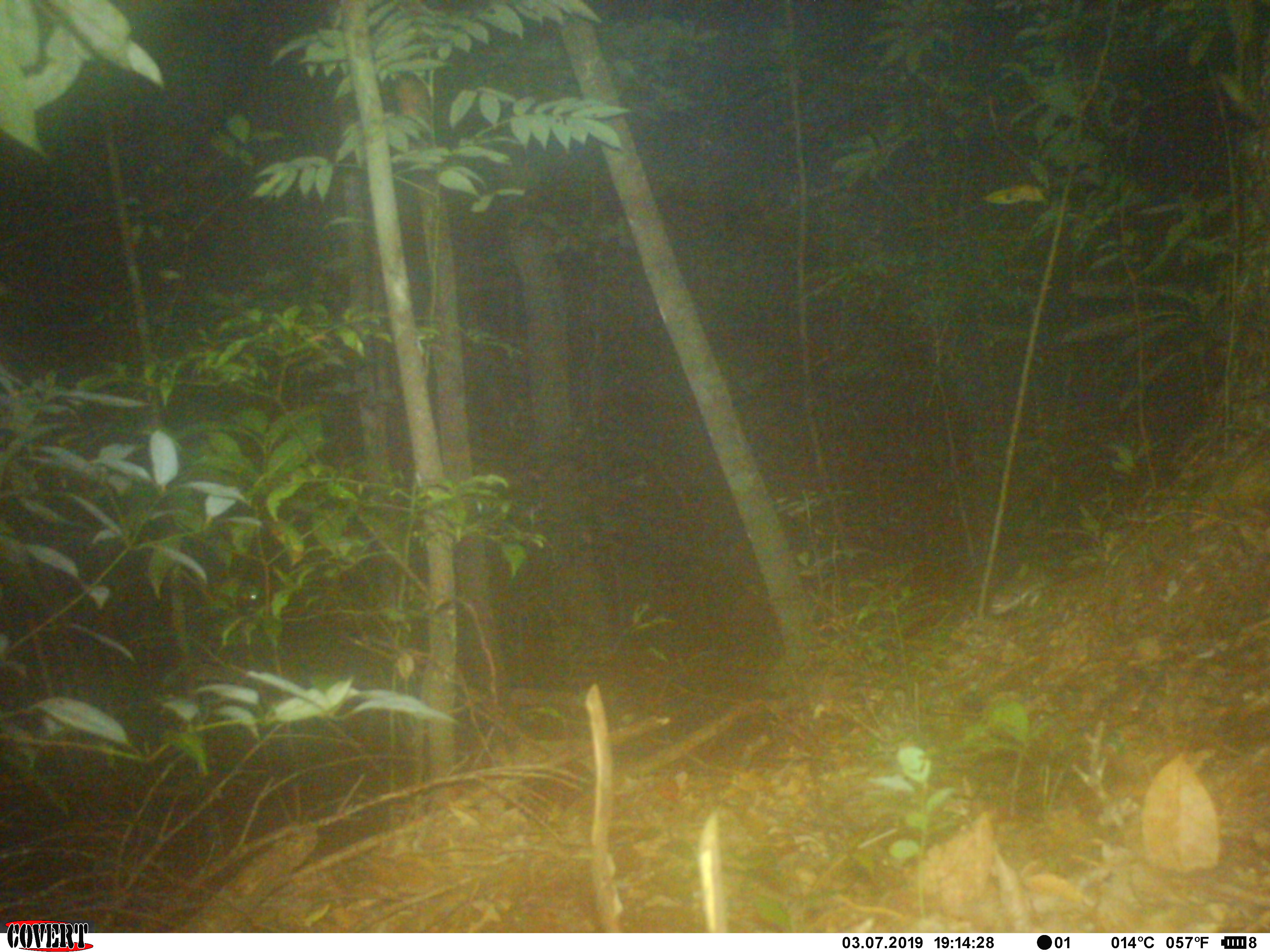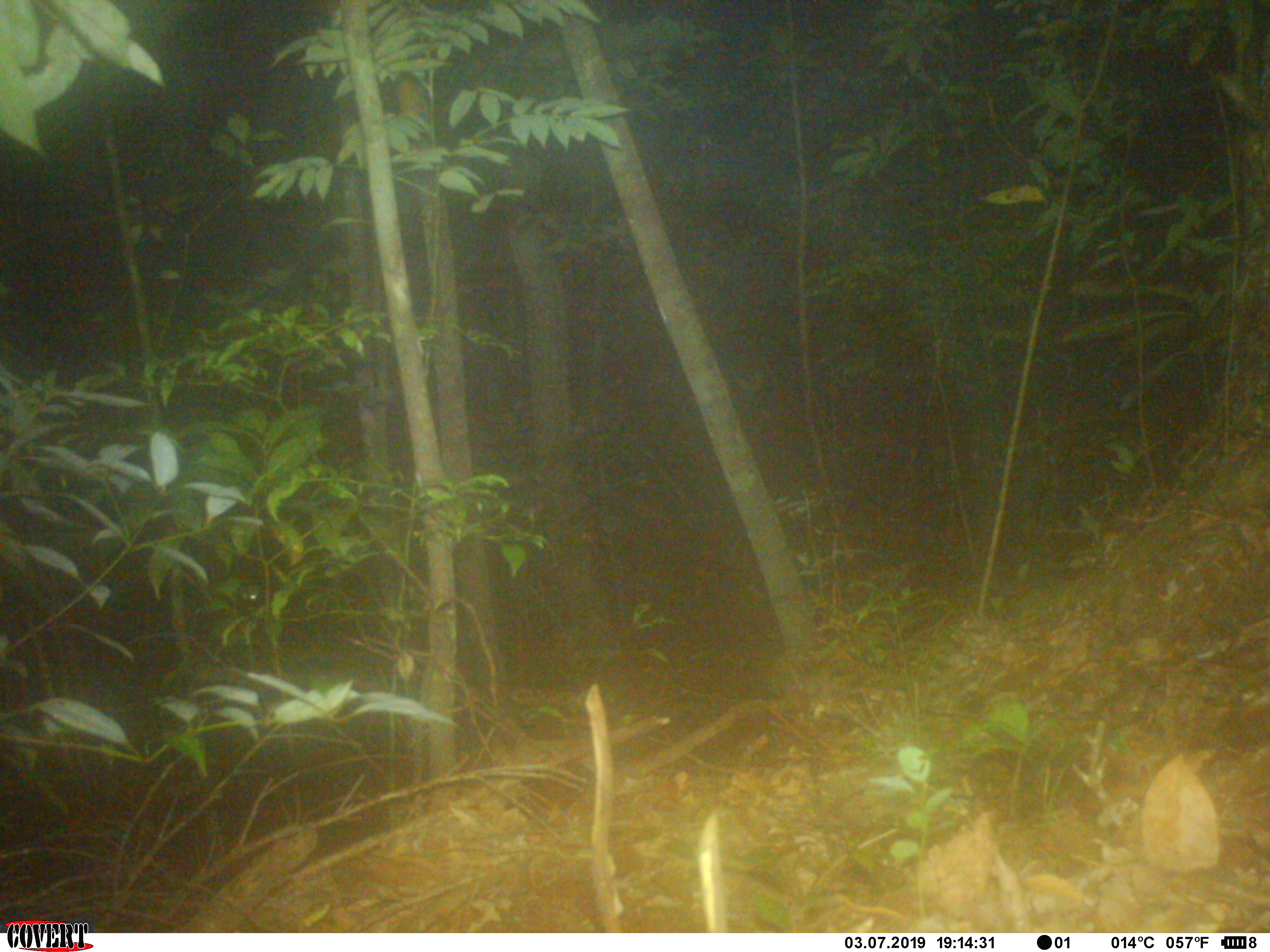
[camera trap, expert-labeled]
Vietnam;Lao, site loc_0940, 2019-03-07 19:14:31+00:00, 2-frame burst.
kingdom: Animalia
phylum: Chordata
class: Mammalia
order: Rodentia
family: Muridae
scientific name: Muridae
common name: old-world mice and rats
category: unidentified murid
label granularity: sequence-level